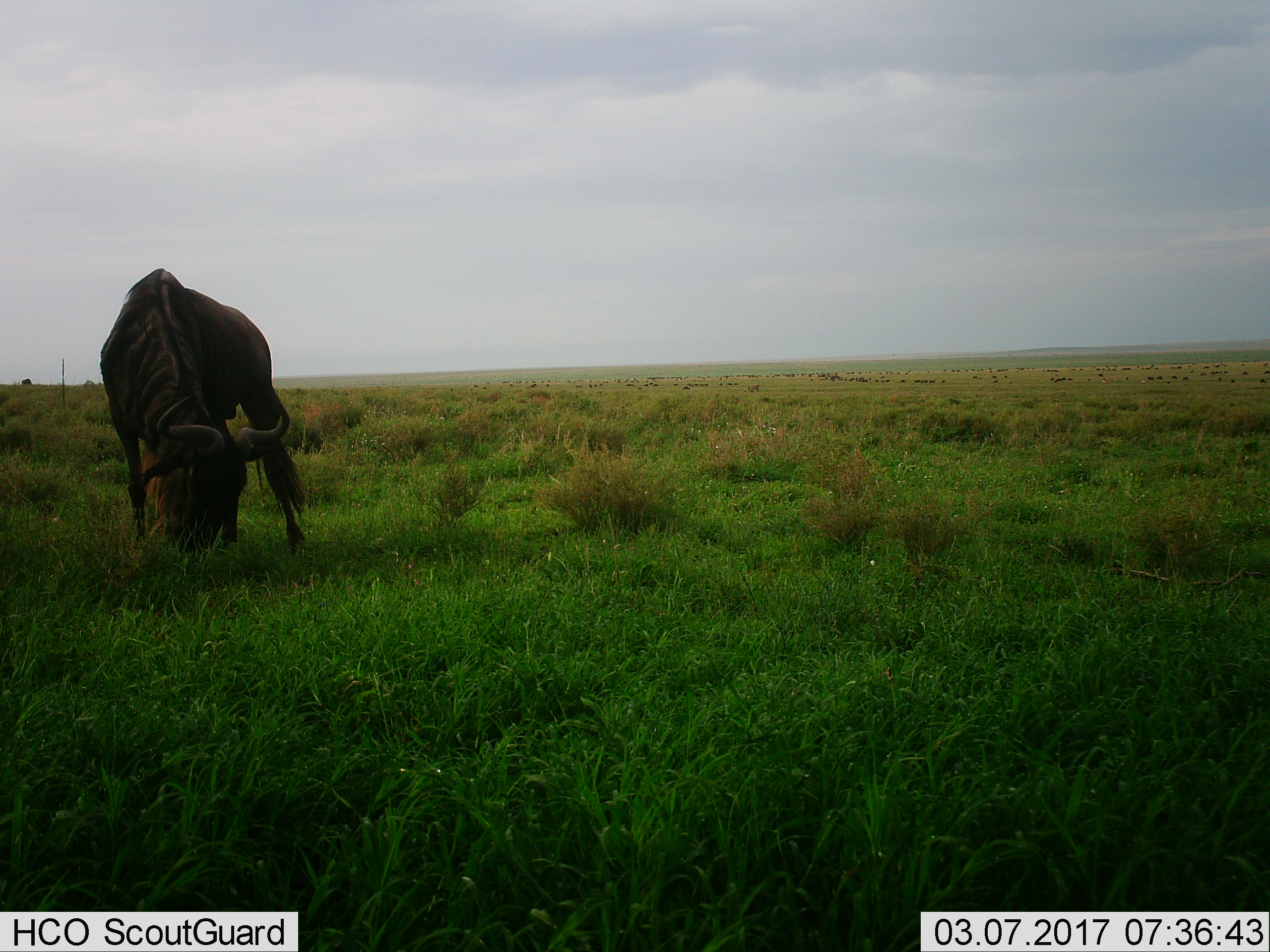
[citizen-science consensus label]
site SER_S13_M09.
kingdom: Animalia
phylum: Chordata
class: Mammalia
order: Artiodactyla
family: Bovidae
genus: Connochaetes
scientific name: Connochaetes taurinus taurinus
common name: blue wildebeest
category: wildebeestblue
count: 1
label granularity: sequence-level